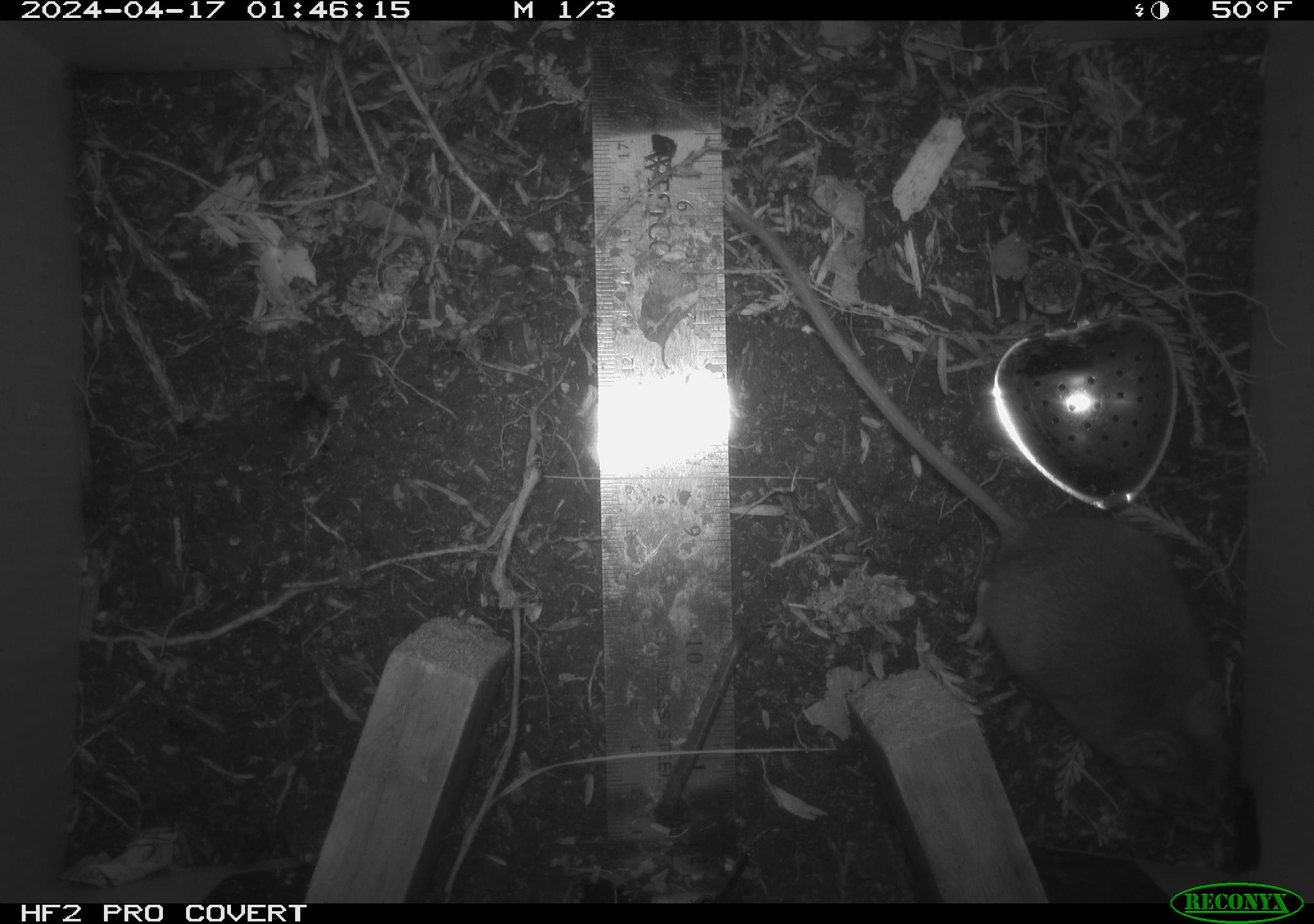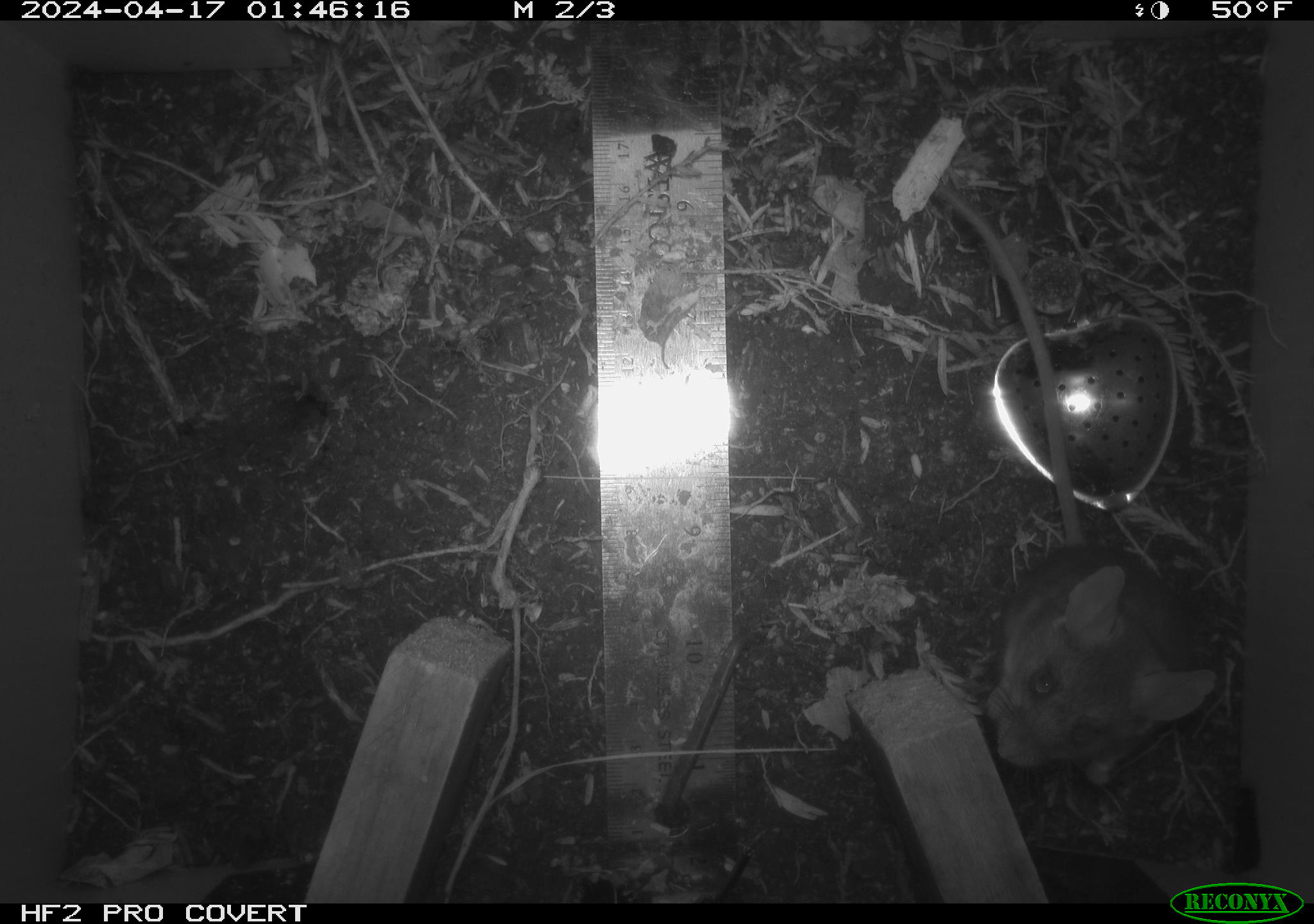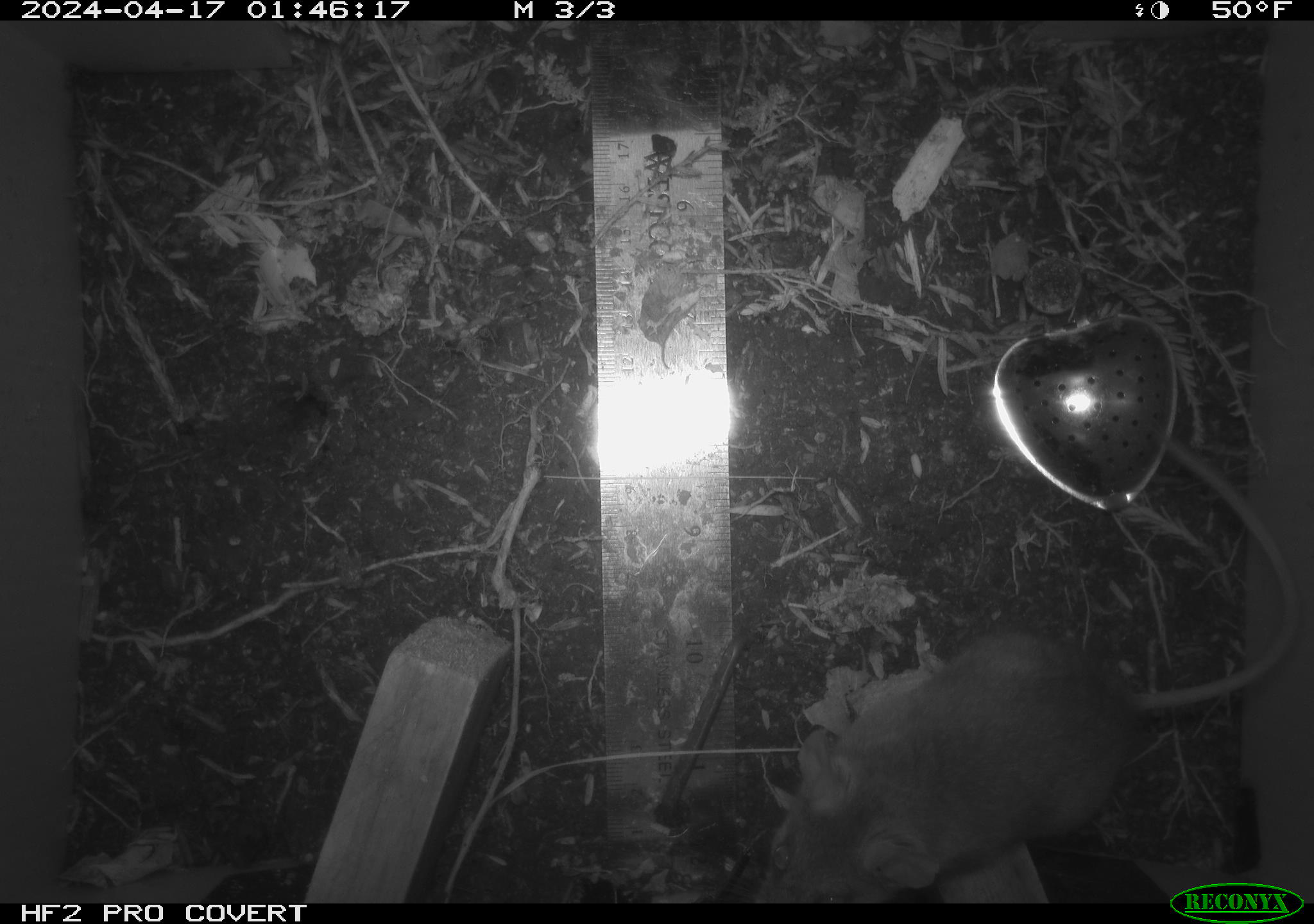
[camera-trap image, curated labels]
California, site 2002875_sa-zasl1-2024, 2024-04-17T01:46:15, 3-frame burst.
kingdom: Animalia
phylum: Chordata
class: Mammalia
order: Rodentia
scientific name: Rodentia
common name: rodent